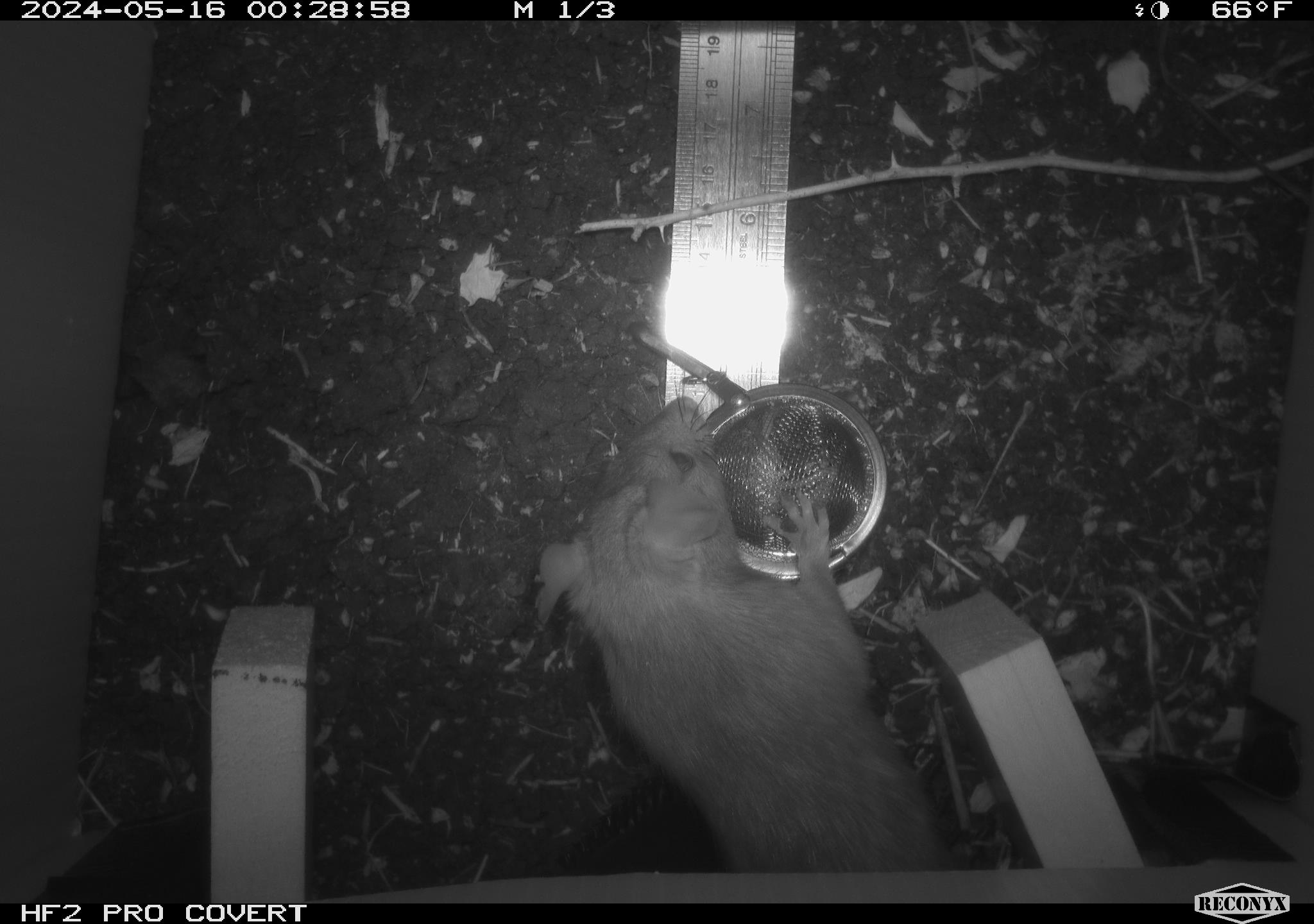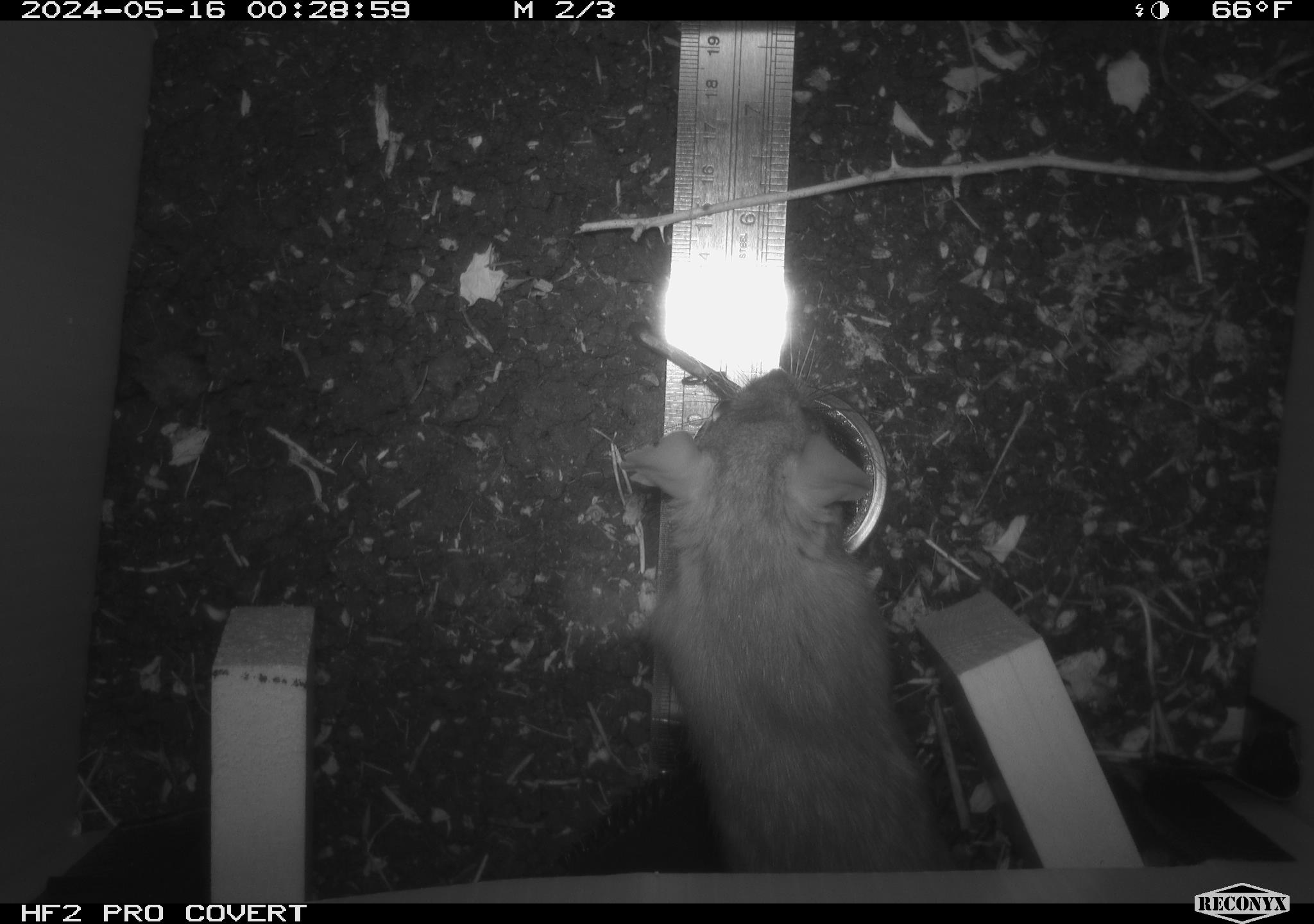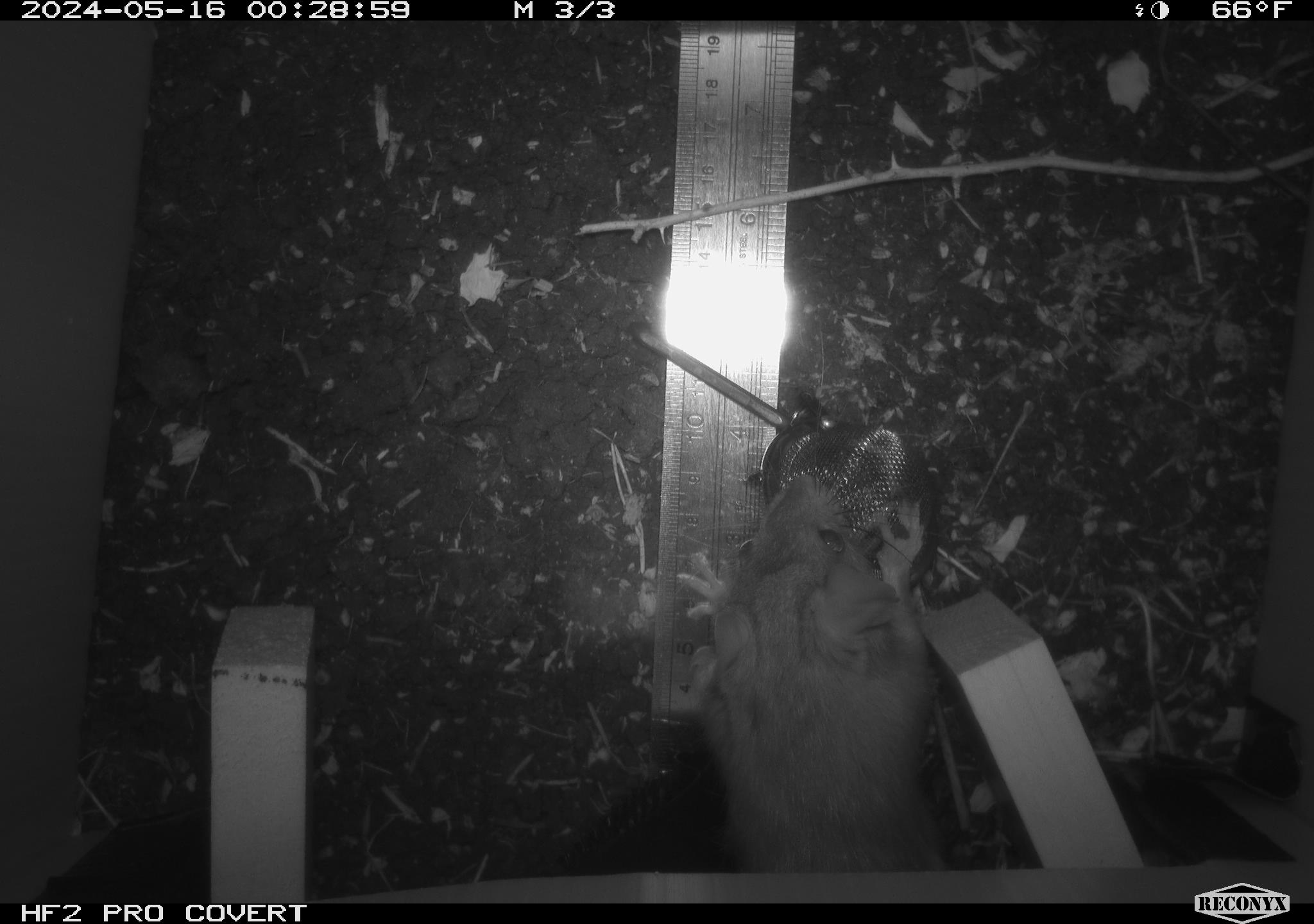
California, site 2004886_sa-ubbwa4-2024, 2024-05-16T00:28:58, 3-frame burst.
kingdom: Animalia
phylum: Chordata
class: Mammalia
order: Rodentia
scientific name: Rodentia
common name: woodrat or rat or mouse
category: woodrat or rat or mouse species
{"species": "woodrat or rat or mouse species (woodrat or rat or mouse) (Rodentia)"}